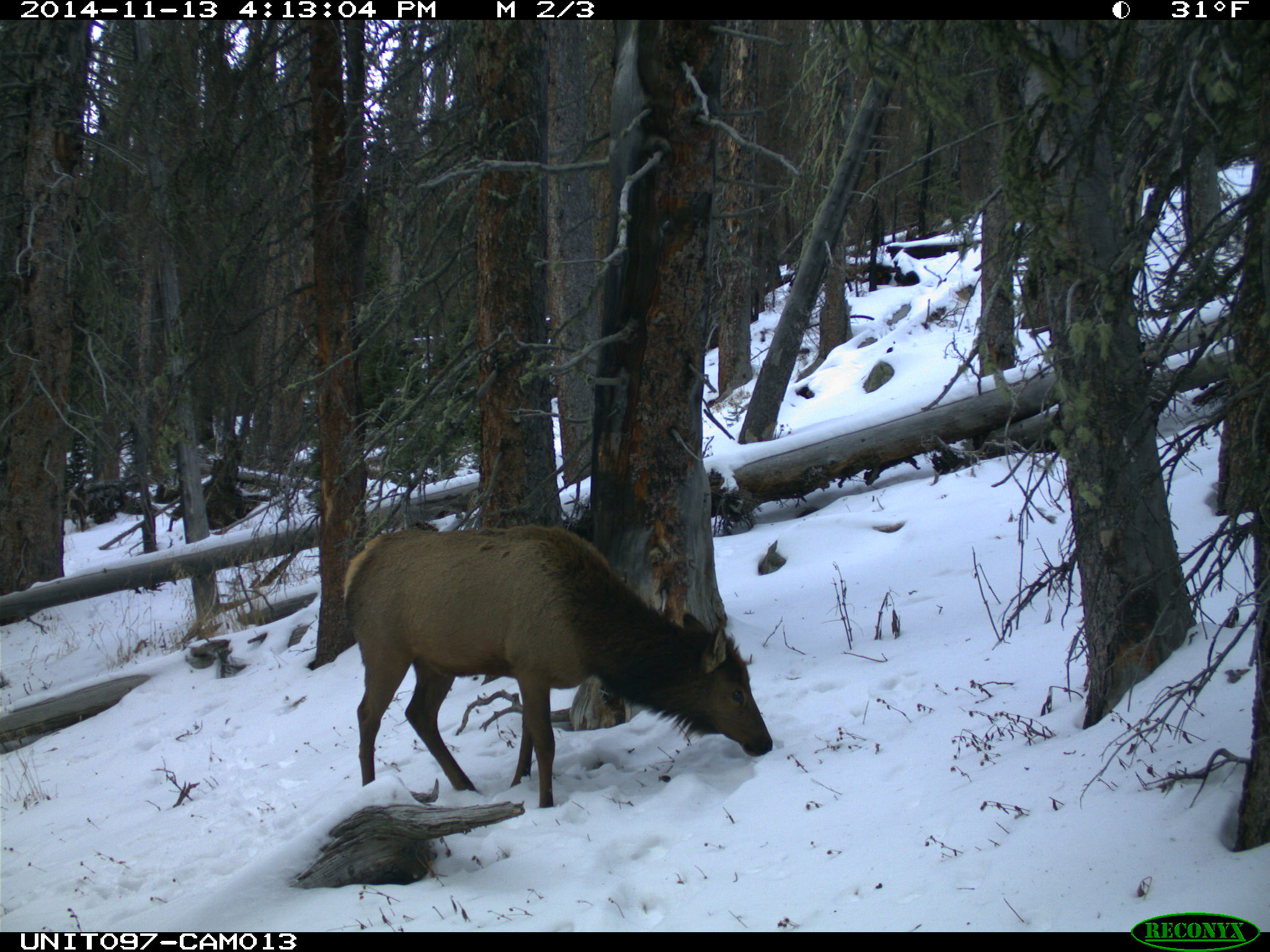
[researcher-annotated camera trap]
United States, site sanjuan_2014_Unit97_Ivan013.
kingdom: Animalia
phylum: Chordata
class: Mammalia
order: Artiodactyla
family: Cervidae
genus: Cervus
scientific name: Cervus elaphus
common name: red deer